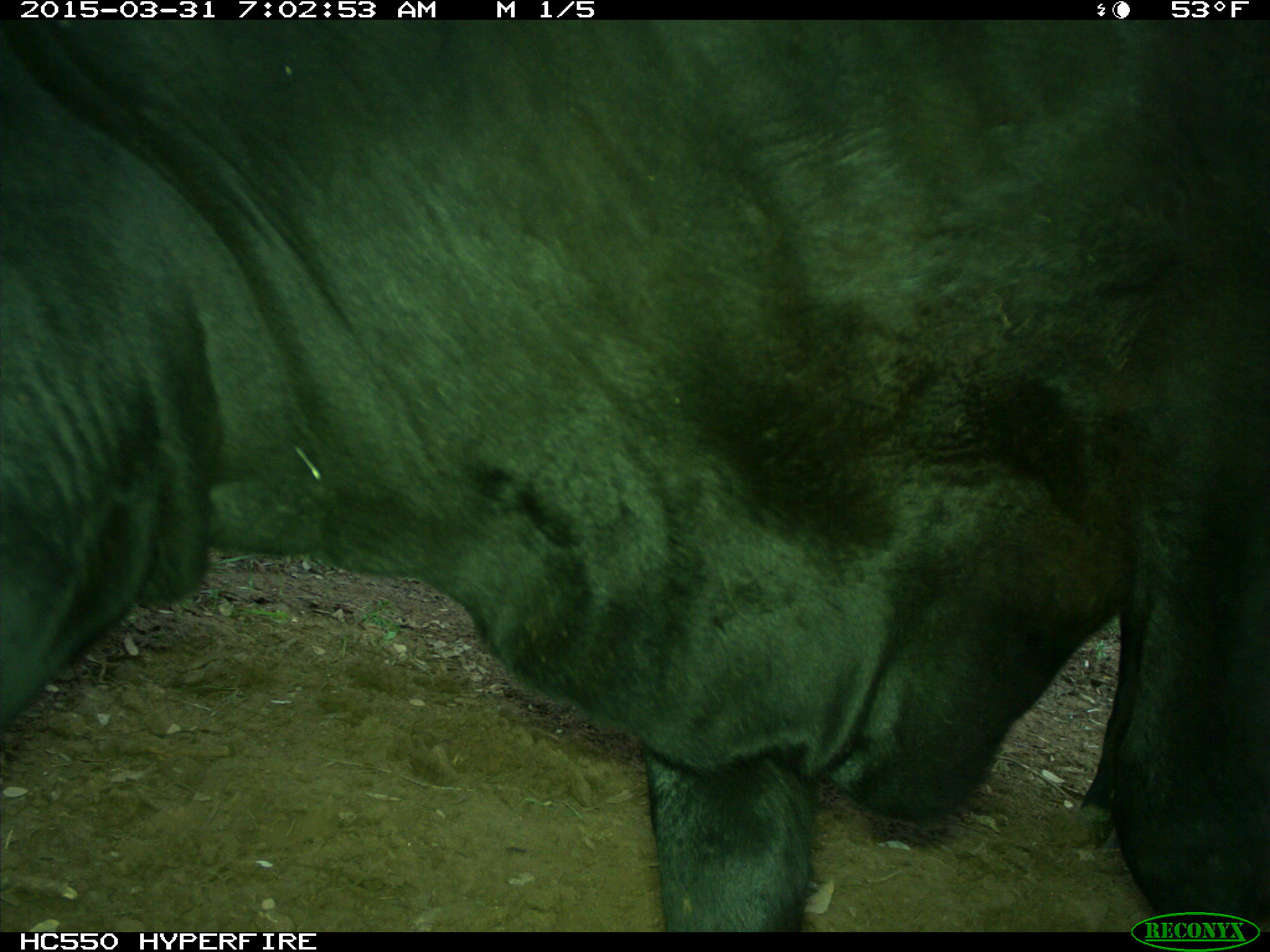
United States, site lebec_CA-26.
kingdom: Animalia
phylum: Chordata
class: Mammalia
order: Artiodactyla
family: Bovidae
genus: Bos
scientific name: Bos taurus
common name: domestic cow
Bos taurus (domestic cow).